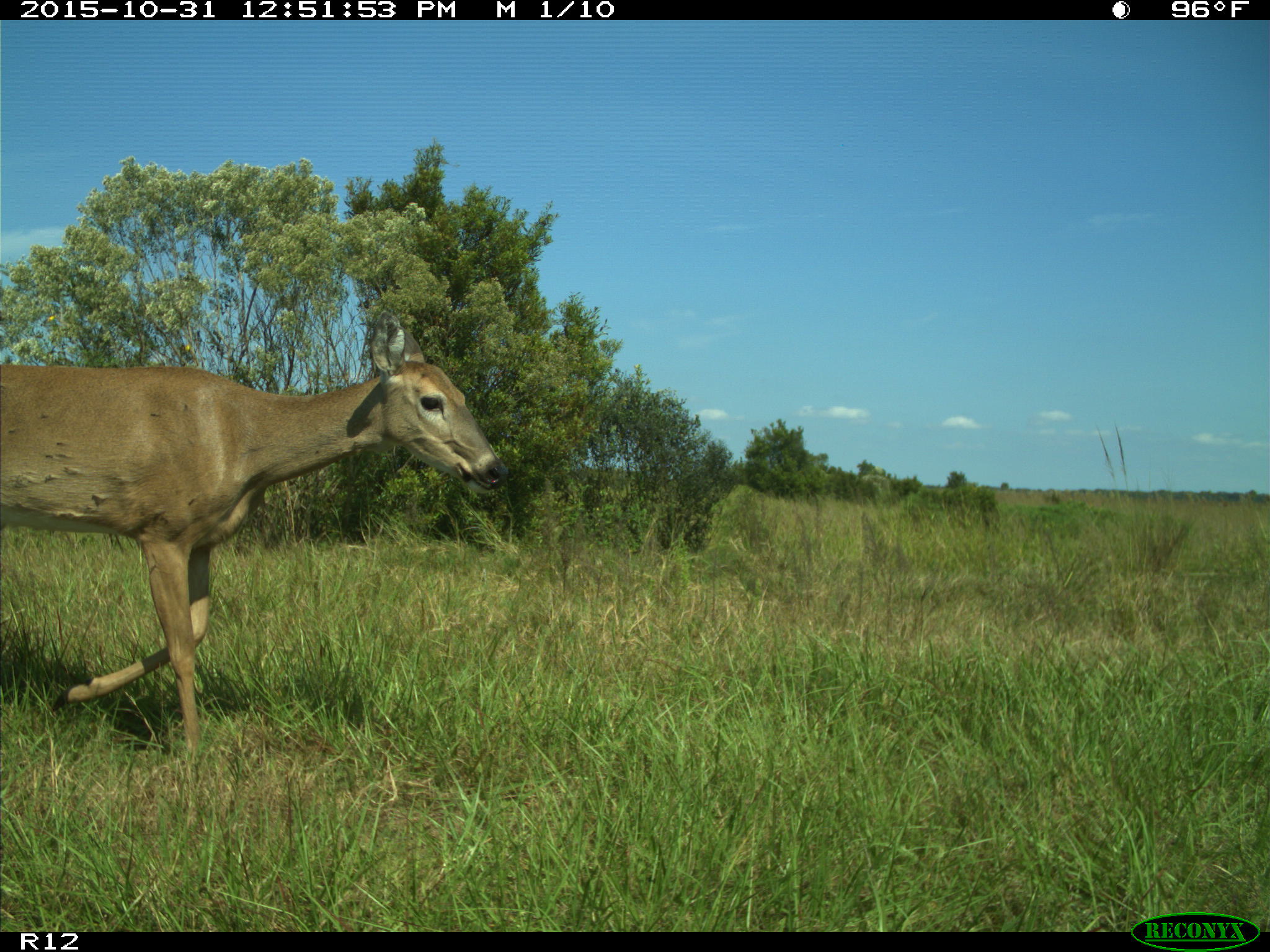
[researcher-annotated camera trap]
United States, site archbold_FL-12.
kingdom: Animalia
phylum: Chordata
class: Mammalia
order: Artiodactyla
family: Cervidae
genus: Odocoileus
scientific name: Odocoileus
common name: deer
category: unidentified deer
Unidentified deer (deer) (Odocoileus).